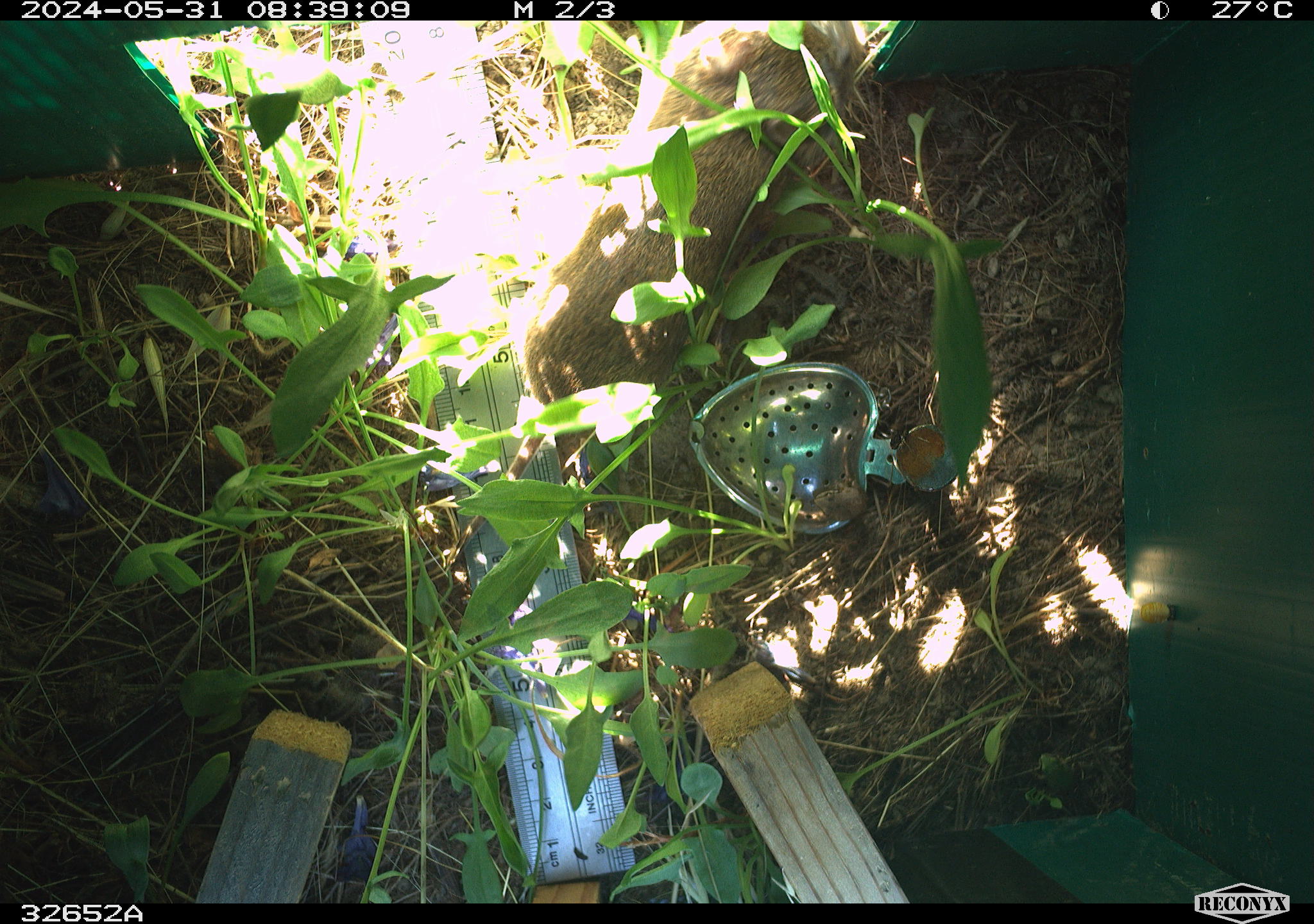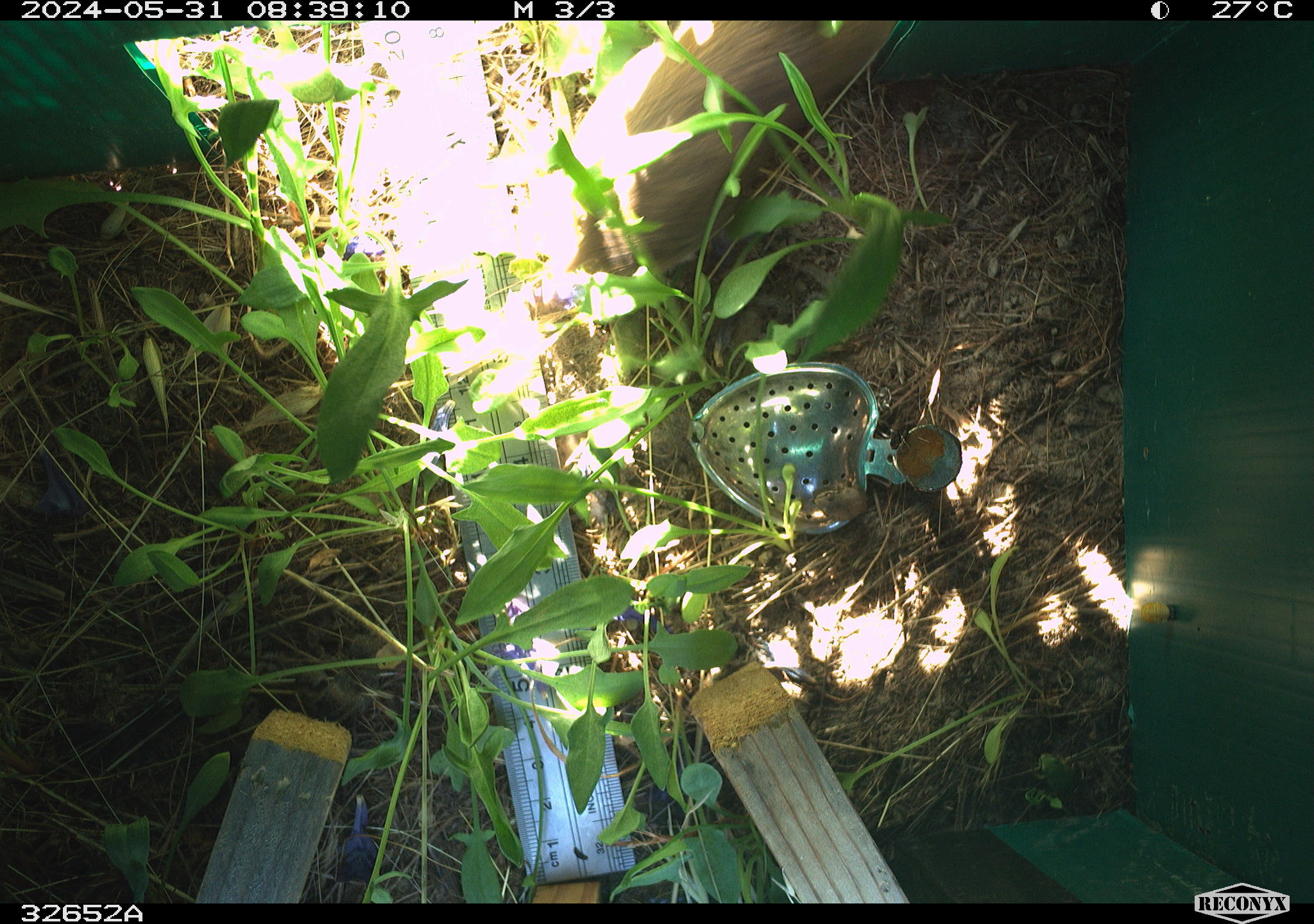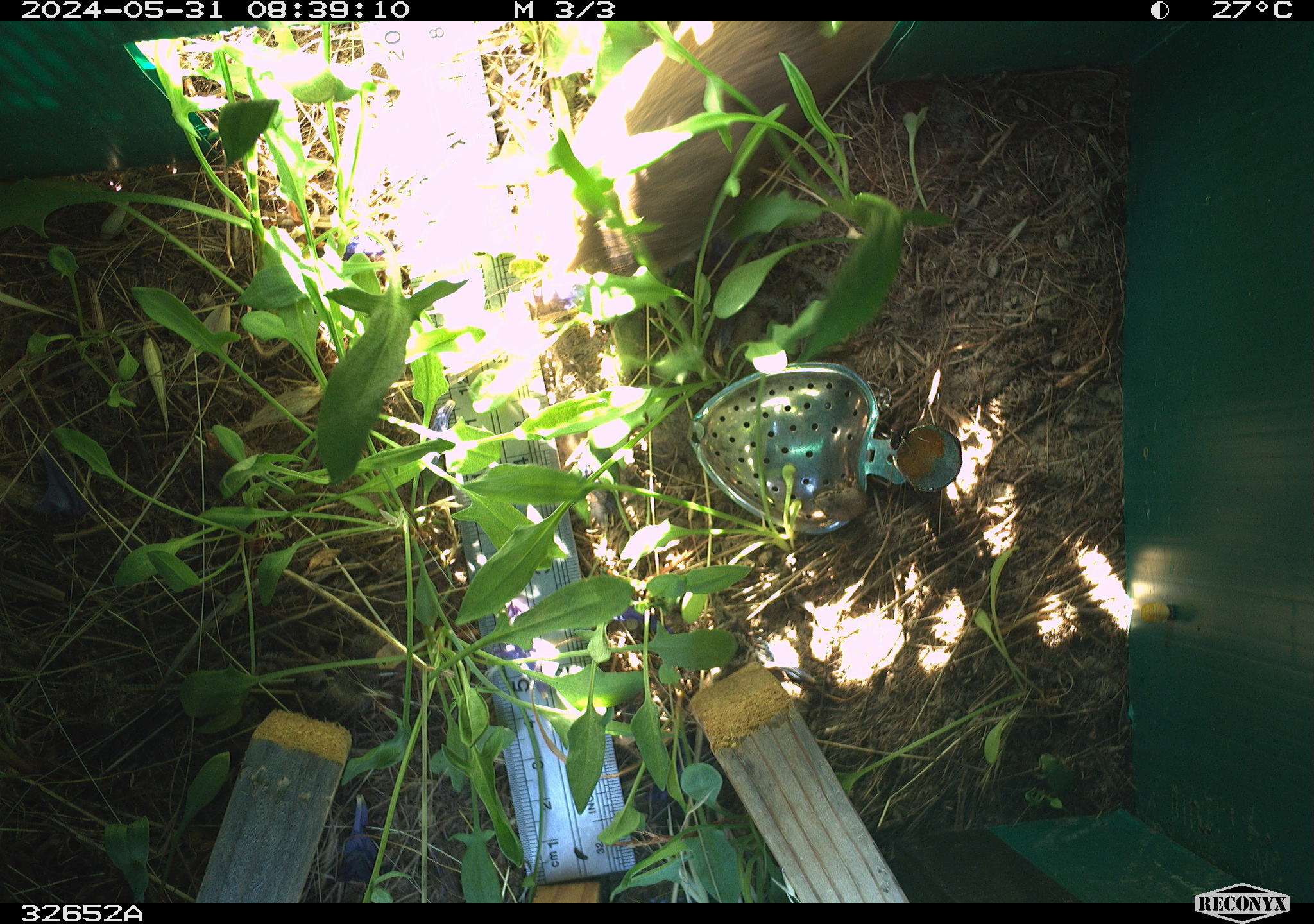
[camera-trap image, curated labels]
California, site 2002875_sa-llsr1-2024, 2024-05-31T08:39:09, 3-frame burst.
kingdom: Animalia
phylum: Chordata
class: Mammalia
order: Rodentia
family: Cricetidae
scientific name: Arvicolinae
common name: voles, lemmings, and muskrats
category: arvicolinae subfamily